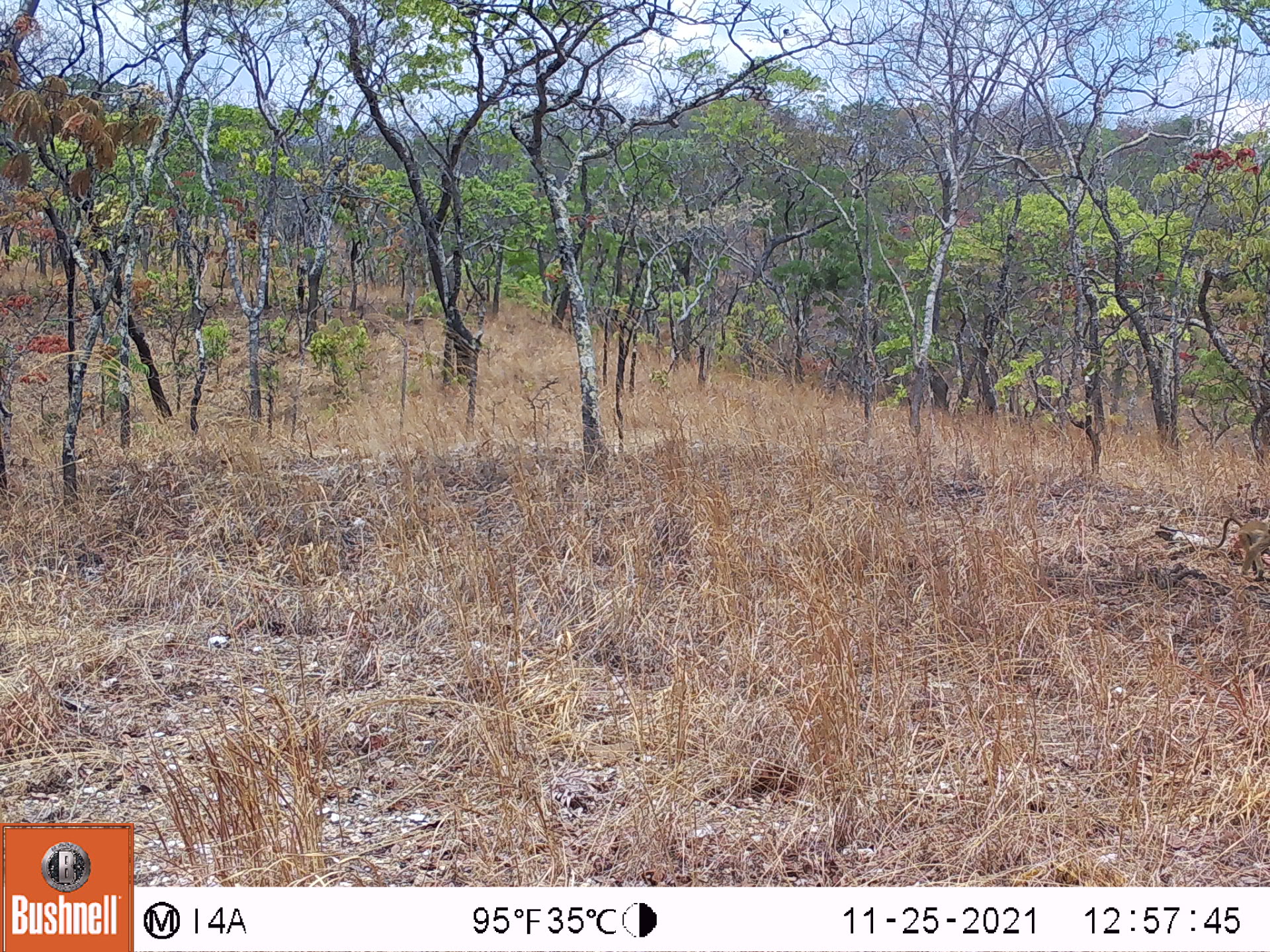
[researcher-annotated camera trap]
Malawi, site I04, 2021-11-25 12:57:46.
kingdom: Animalia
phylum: Chordata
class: Mammalia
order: Primates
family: Cercopithecidae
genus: Papio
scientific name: Papio cynocephalus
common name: yellow baboon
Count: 1.